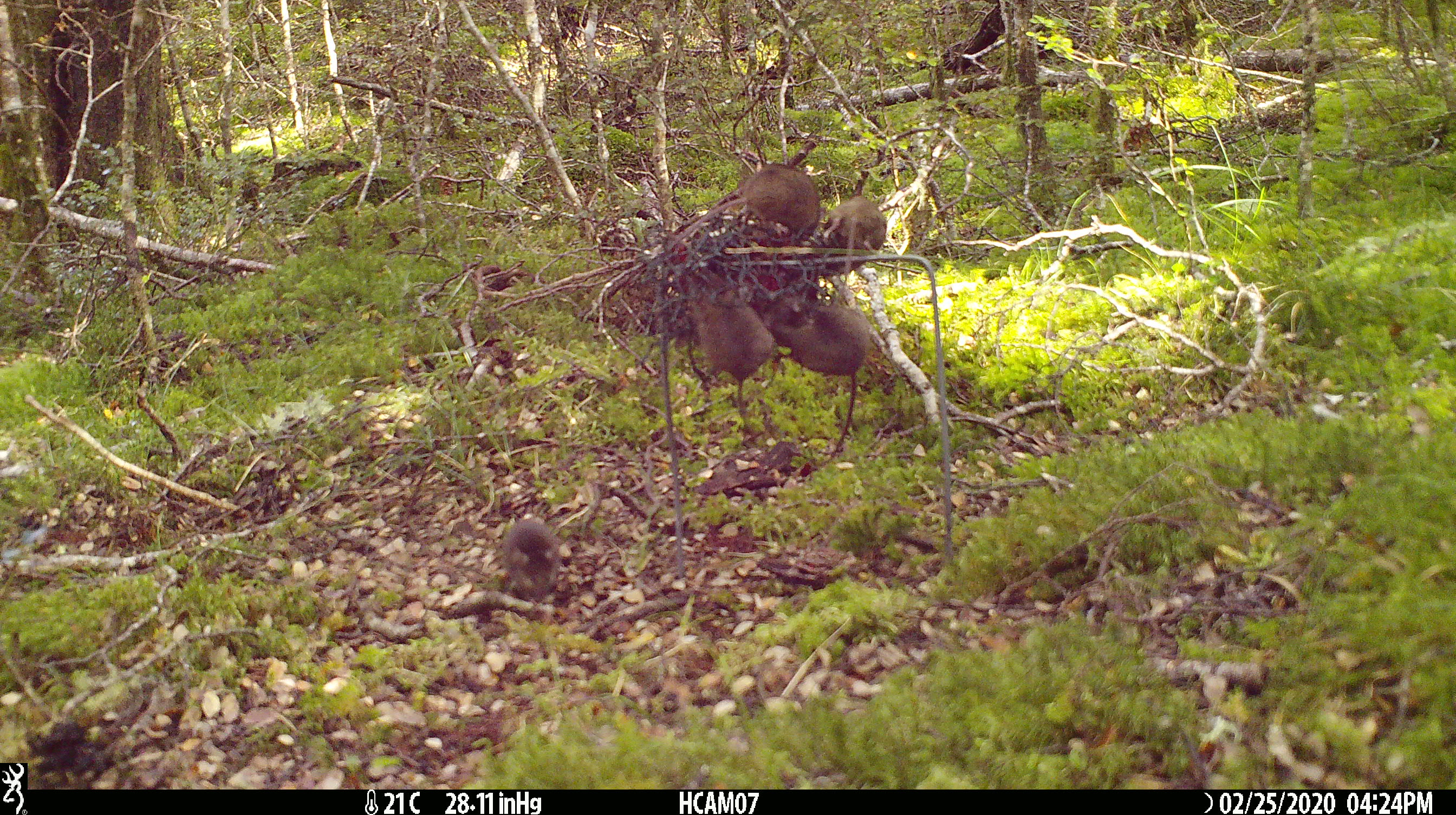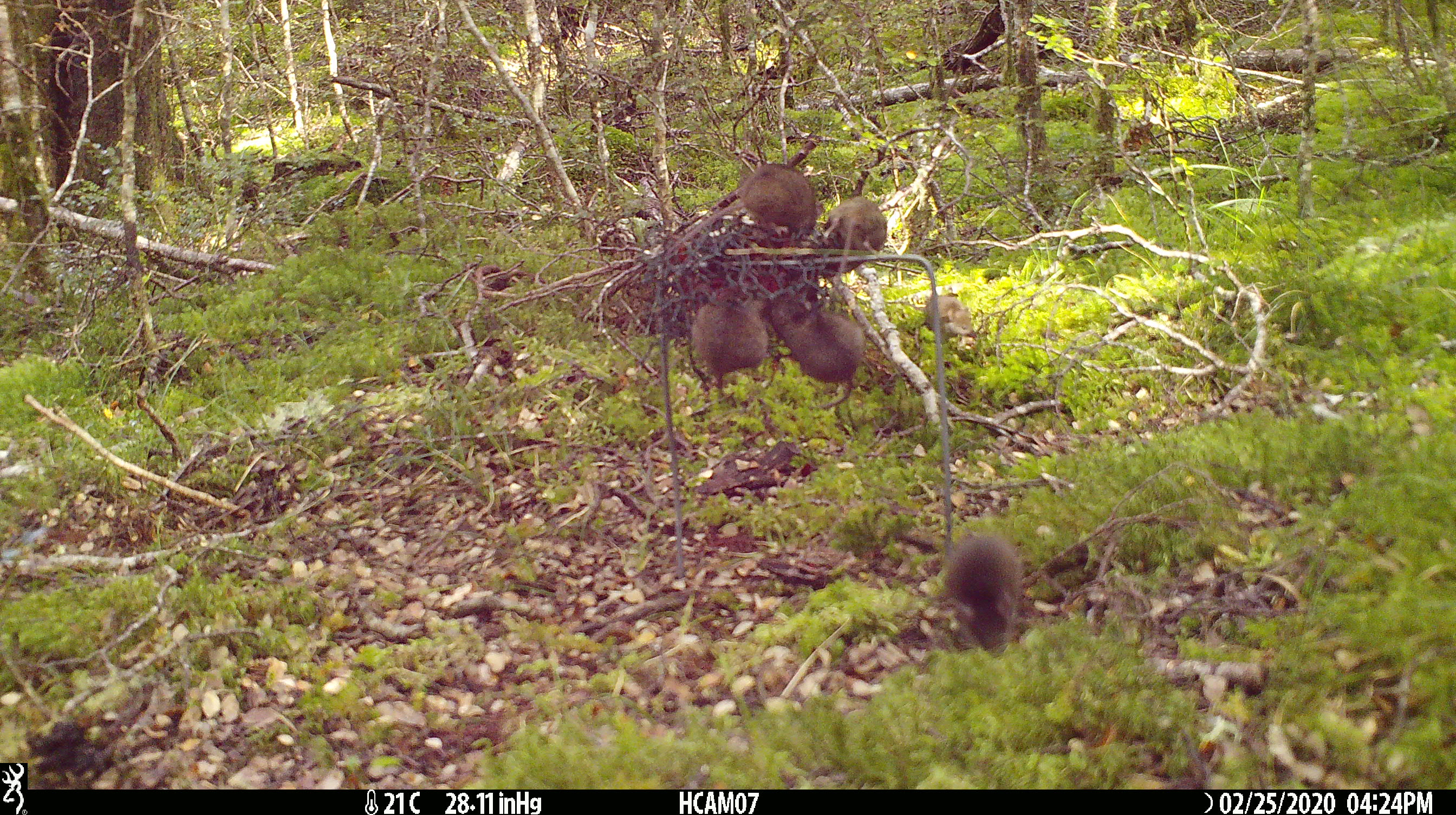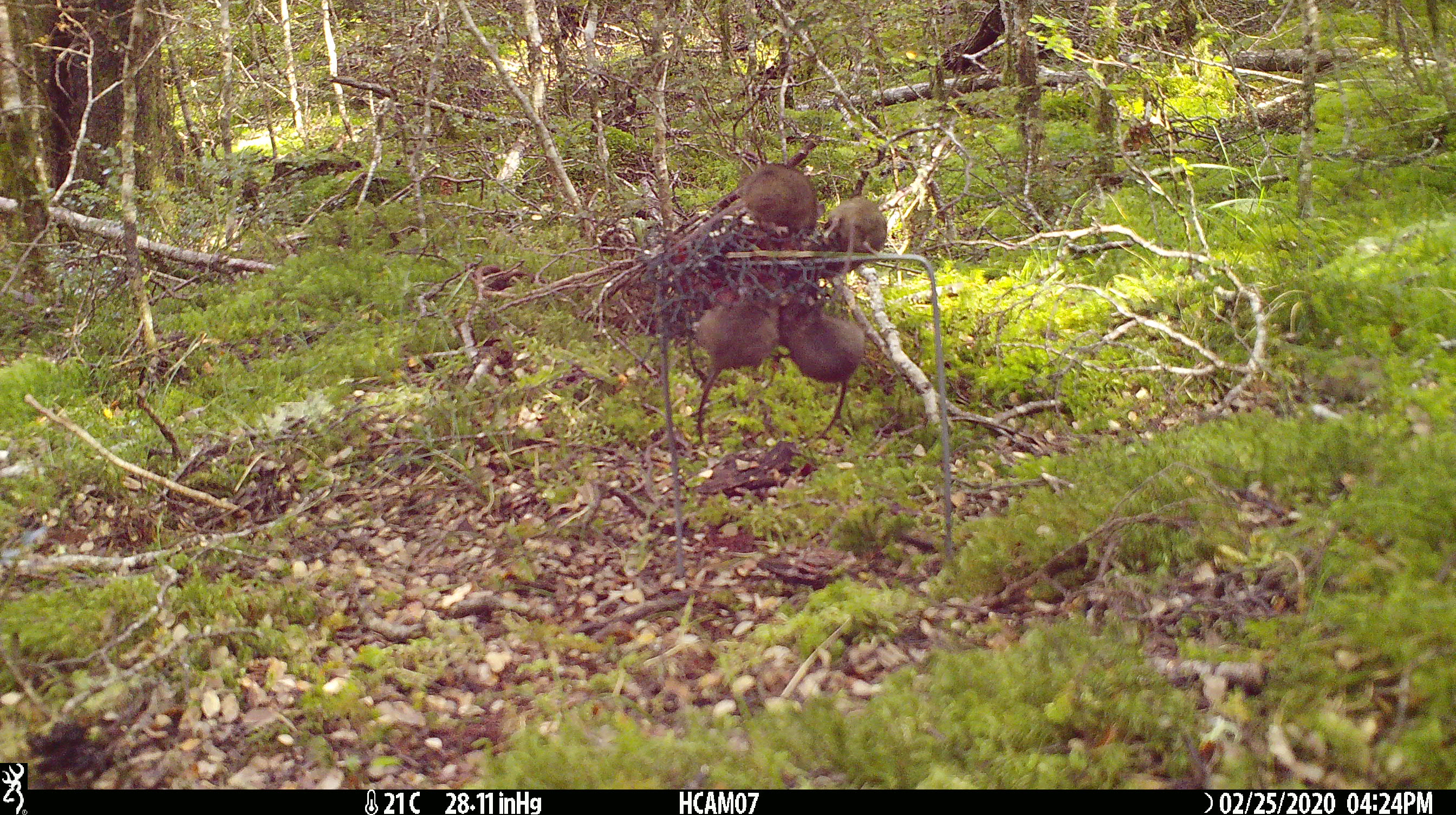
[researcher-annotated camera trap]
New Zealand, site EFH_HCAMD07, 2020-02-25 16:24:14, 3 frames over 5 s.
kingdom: Animalia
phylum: Chordata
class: Mammalia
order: Rodentia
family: Muridae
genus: Mus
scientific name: Mus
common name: mouse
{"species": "mouse (Mus)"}